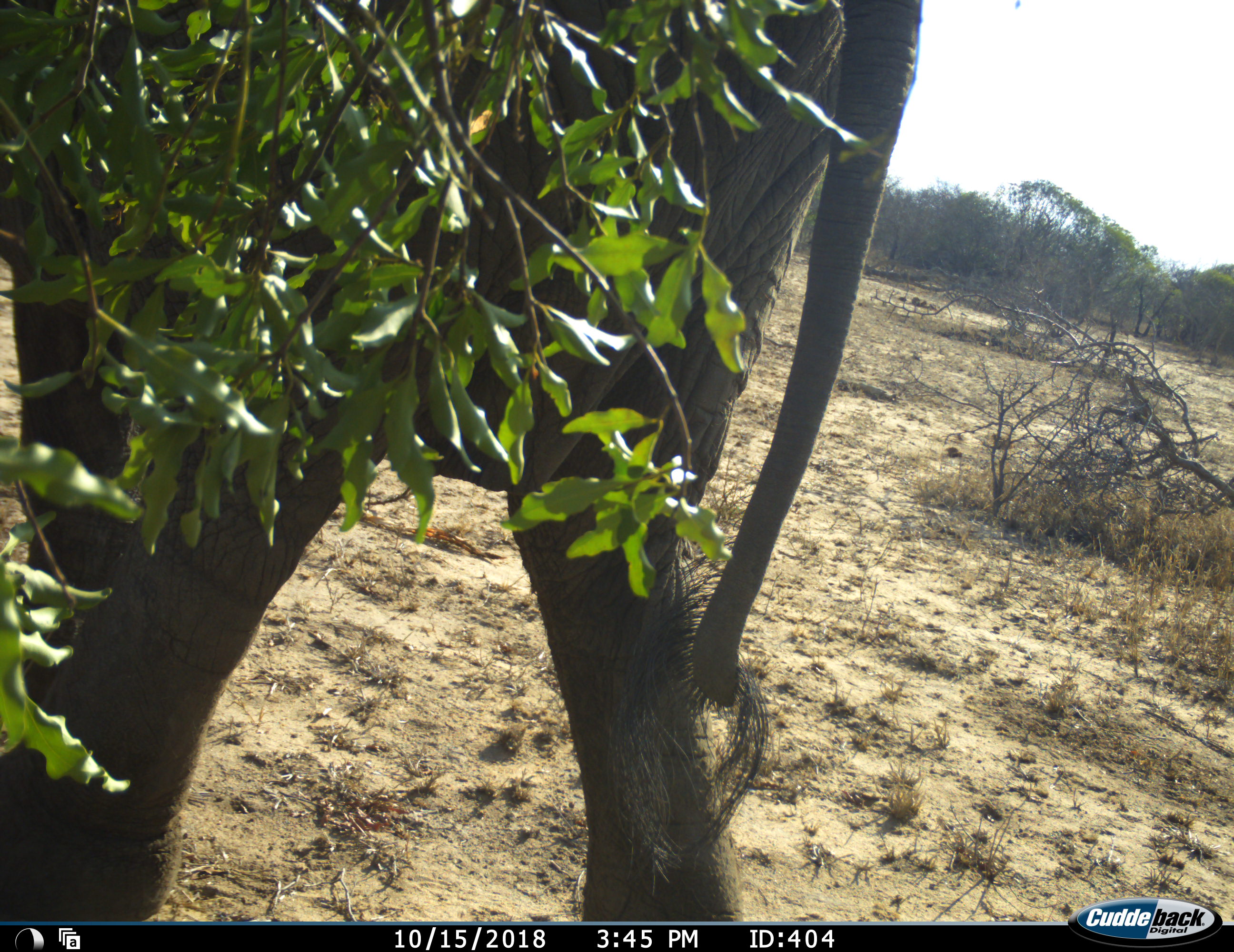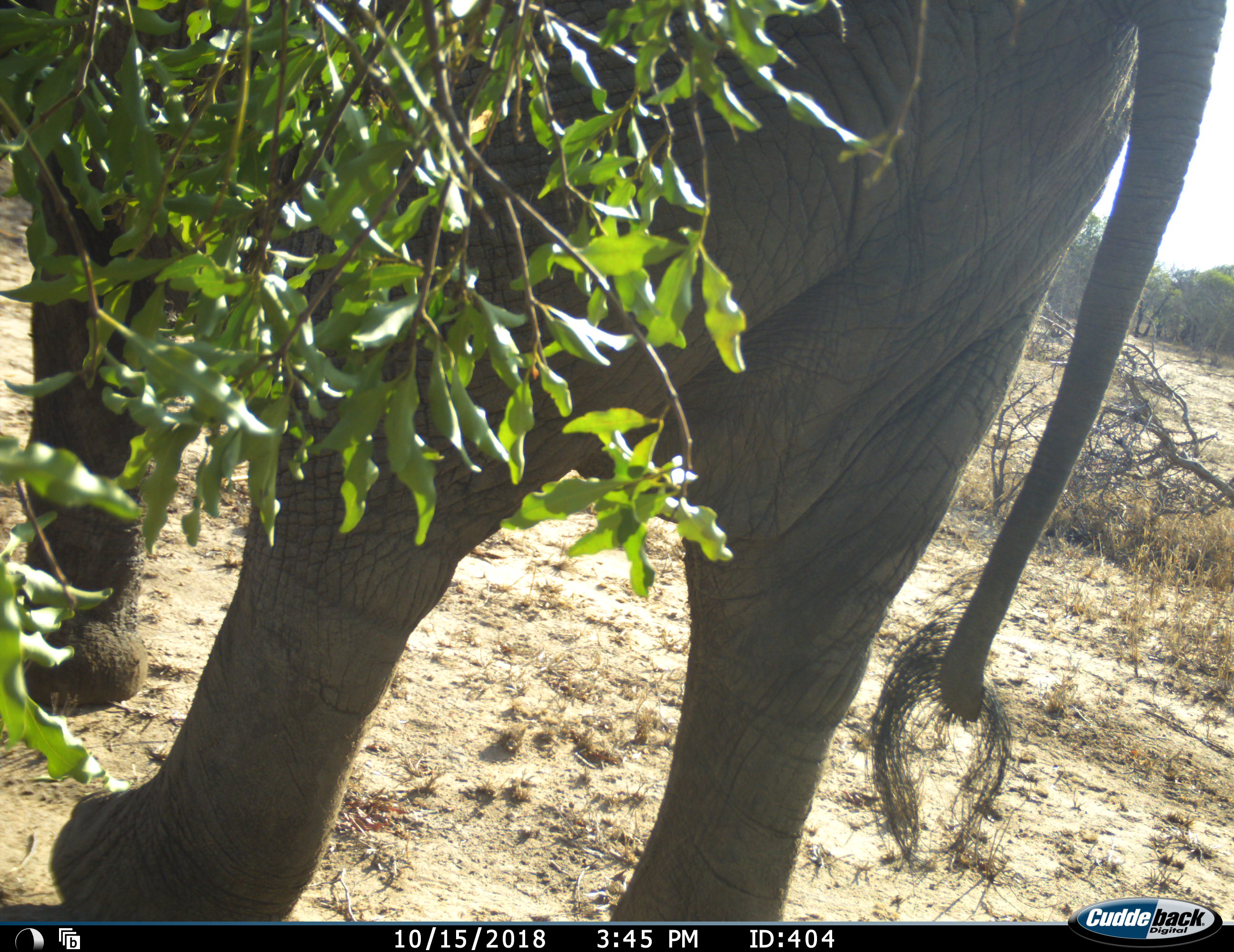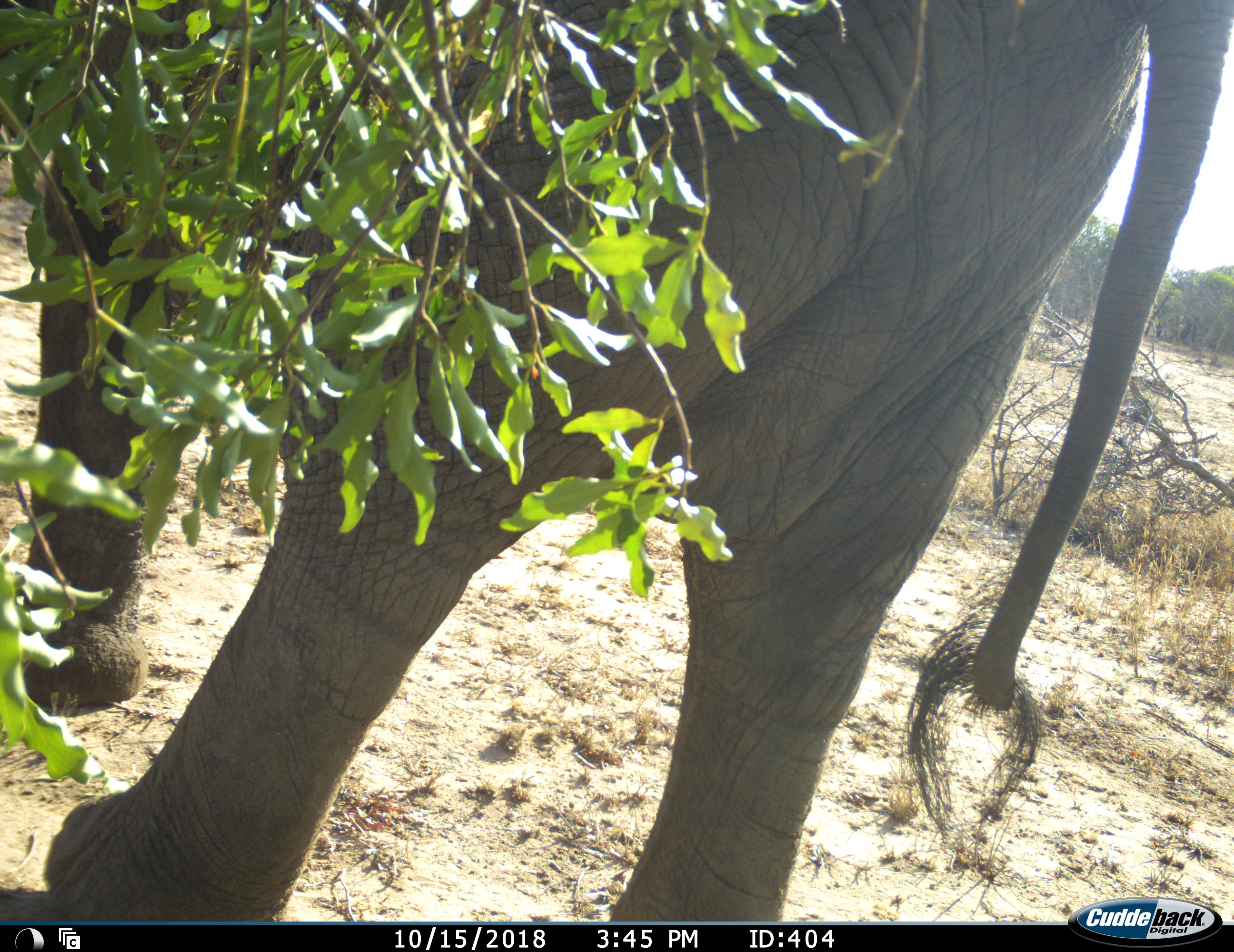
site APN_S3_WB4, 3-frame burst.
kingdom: Animalia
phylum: Chordata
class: Mammalia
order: Proboscidea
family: Elephantidae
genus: Loxodonta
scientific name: Loxodonta africana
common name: african bush elephant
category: elephant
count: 1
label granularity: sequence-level